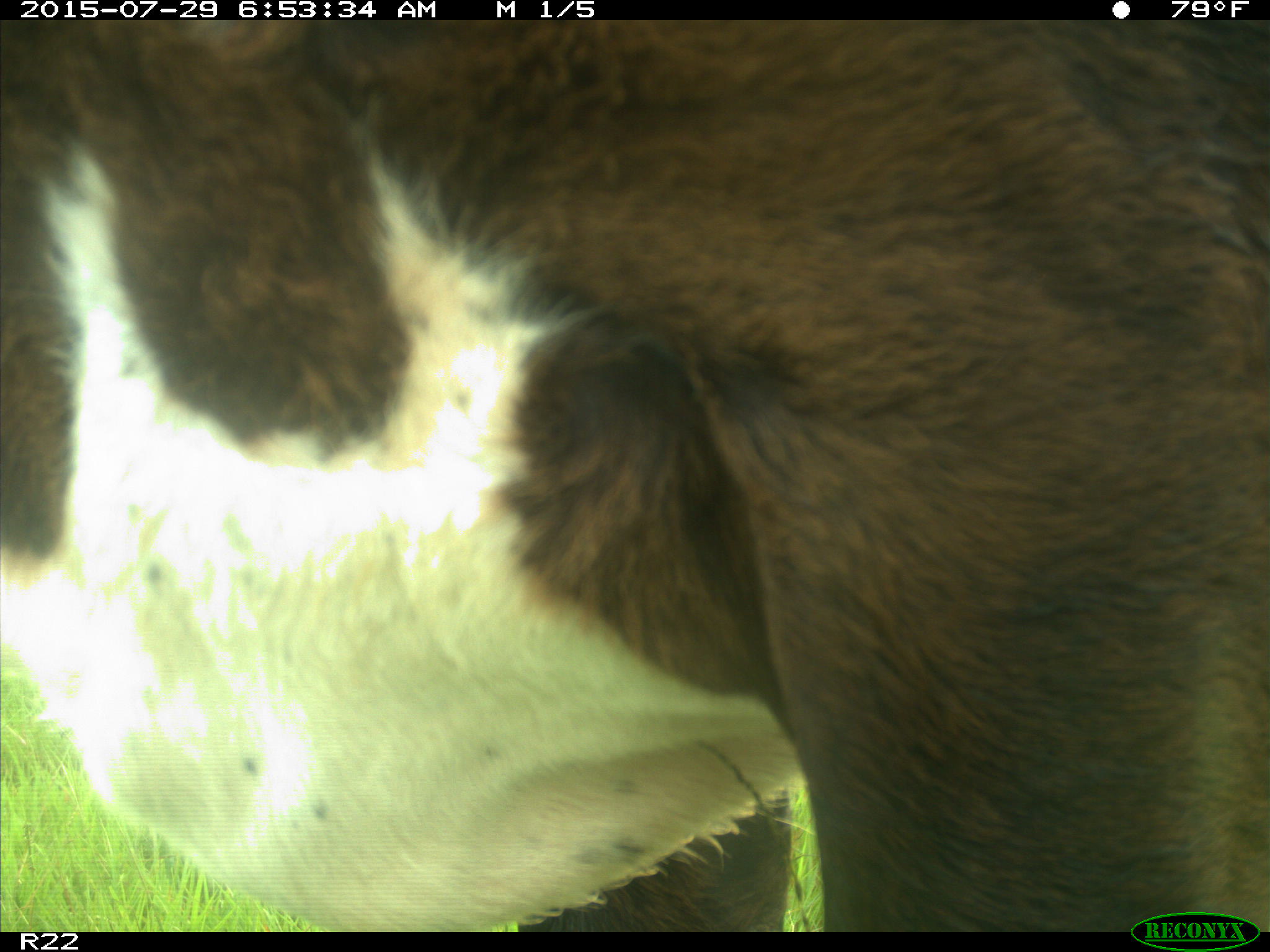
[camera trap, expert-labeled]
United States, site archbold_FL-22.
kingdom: Animalia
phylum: Chordata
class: Mammalia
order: Artiodactyla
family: Bovidae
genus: Bos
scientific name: Bos taurus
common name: domestic cow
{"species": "Bos taurus (domestic cow)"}